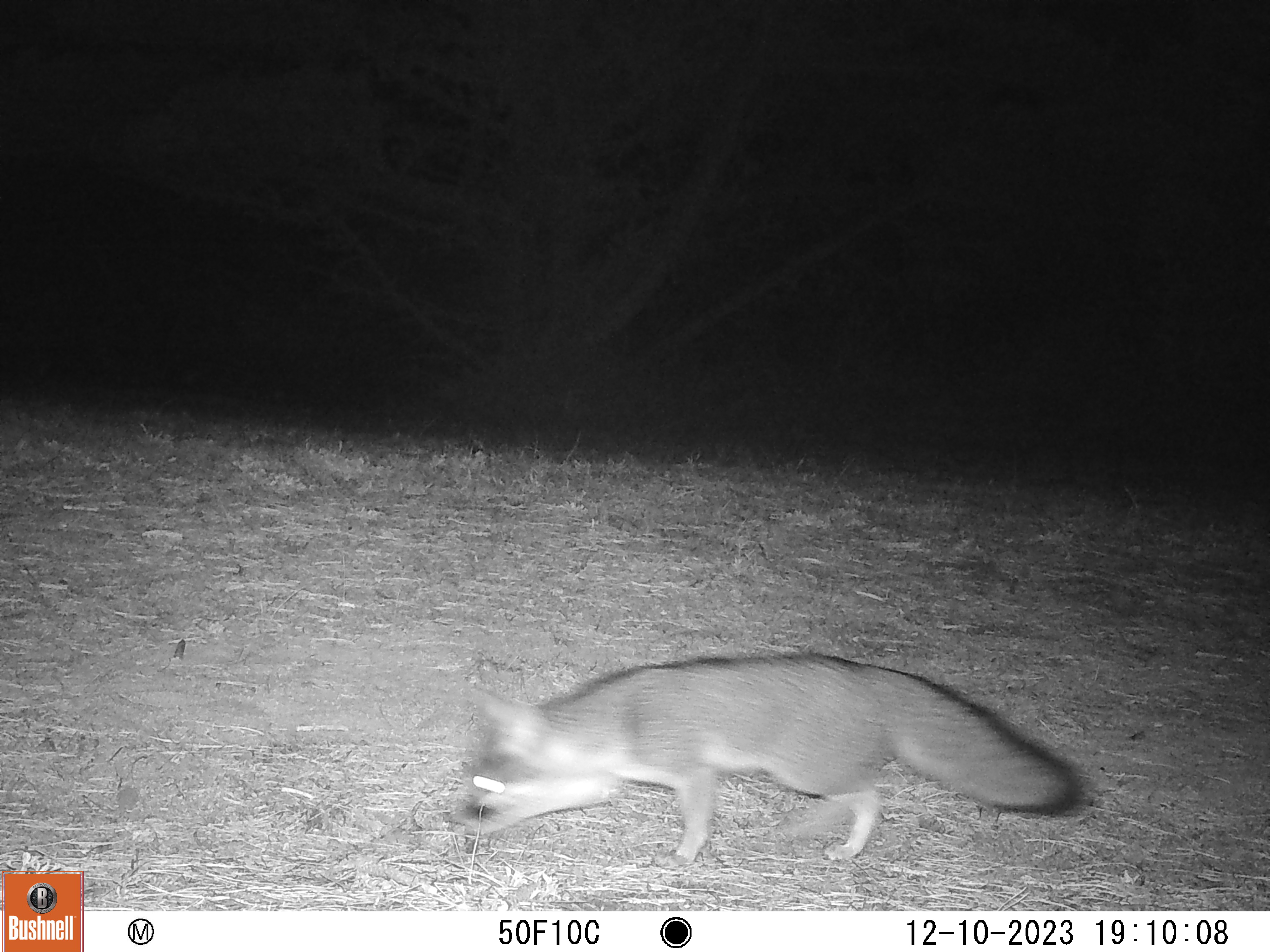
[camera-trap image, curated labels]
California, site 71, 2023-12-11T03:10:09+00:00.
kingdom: Animalia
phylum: Chordata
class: Mammalia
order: Carnivora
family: Canidae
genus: Urocyon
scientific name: Urocyon cinereoargenteus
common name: gray fox